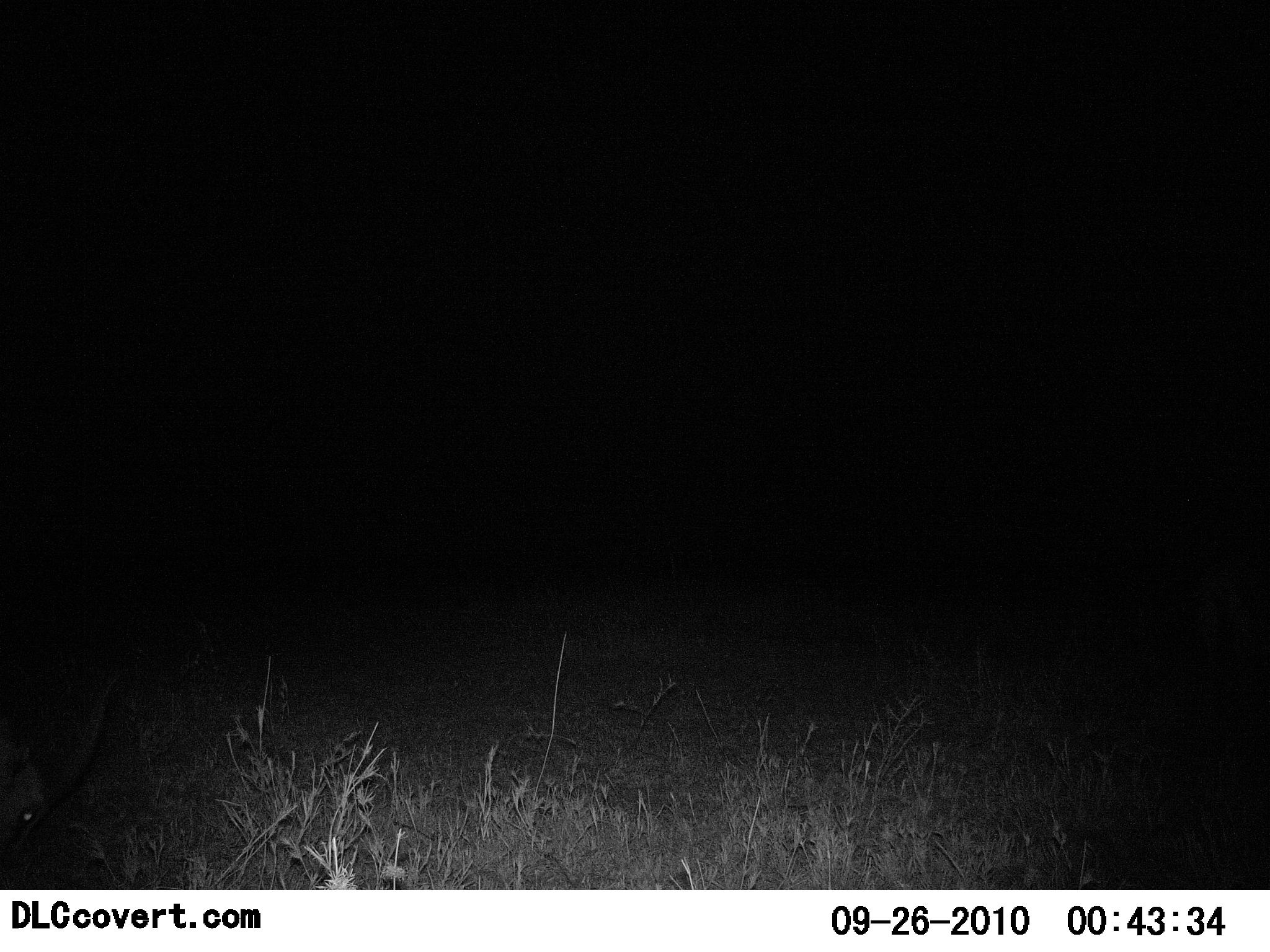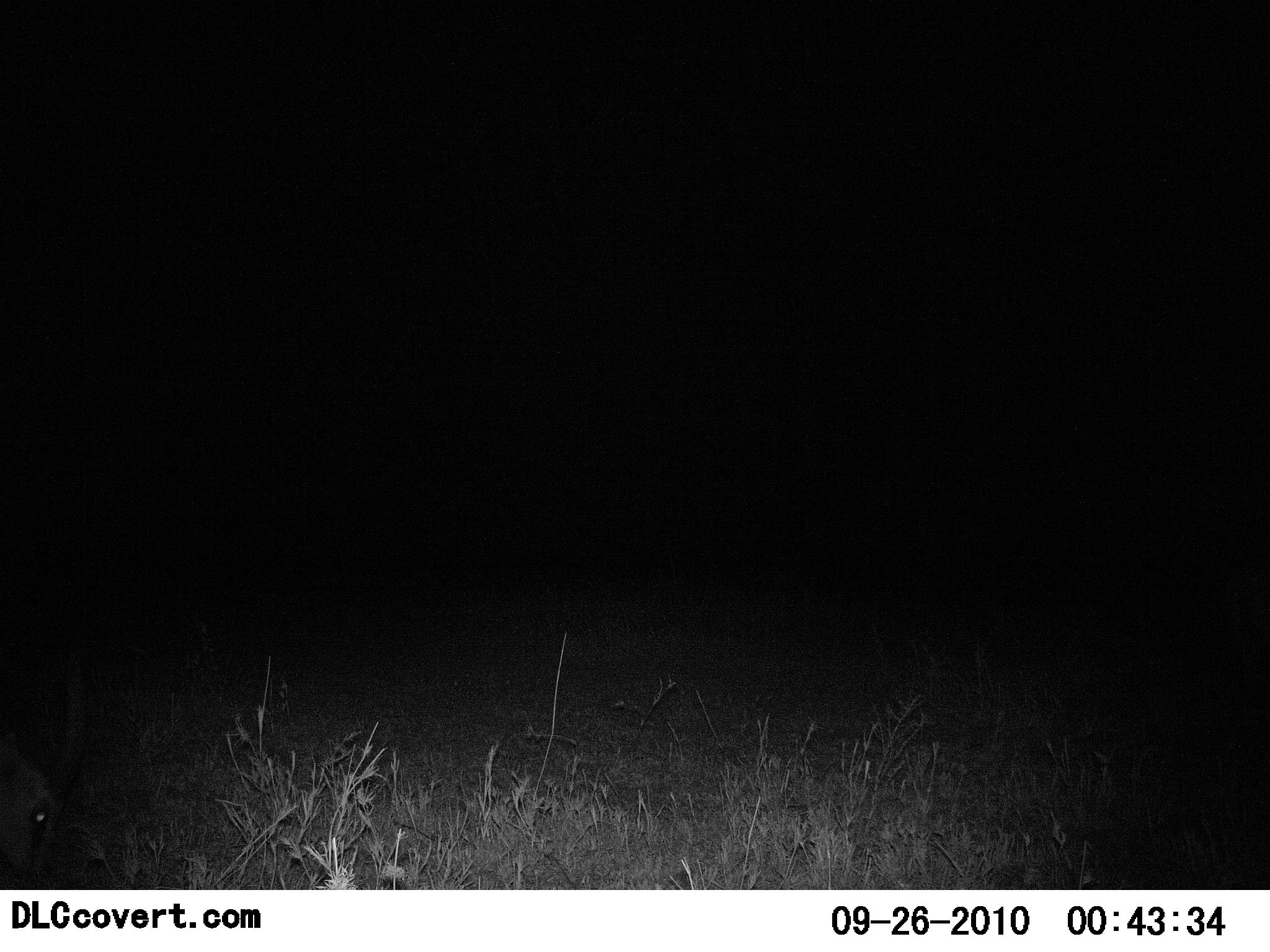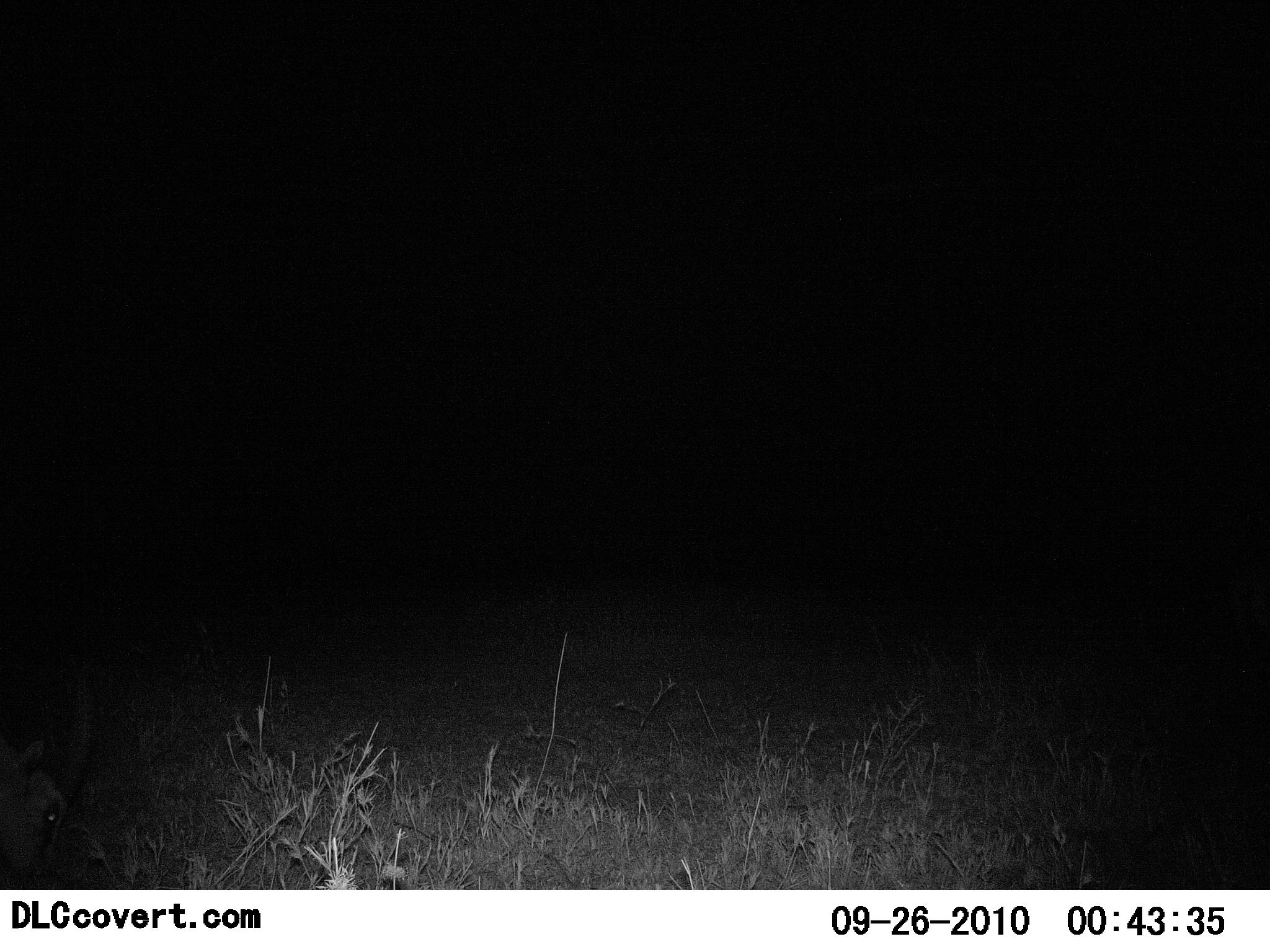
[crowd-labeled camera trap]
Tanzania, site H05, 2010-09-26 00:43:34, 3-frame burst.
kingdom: Animalia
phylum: Chordata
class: Mammalia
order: Artiodactyla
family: Bovidae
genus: Eudorcas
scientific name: Eudorcas thomsonii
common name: thomson's gazelle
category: gazellethomsons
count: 1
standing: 25%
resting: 25%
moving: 0%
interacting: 0%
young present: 0%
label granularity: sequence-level